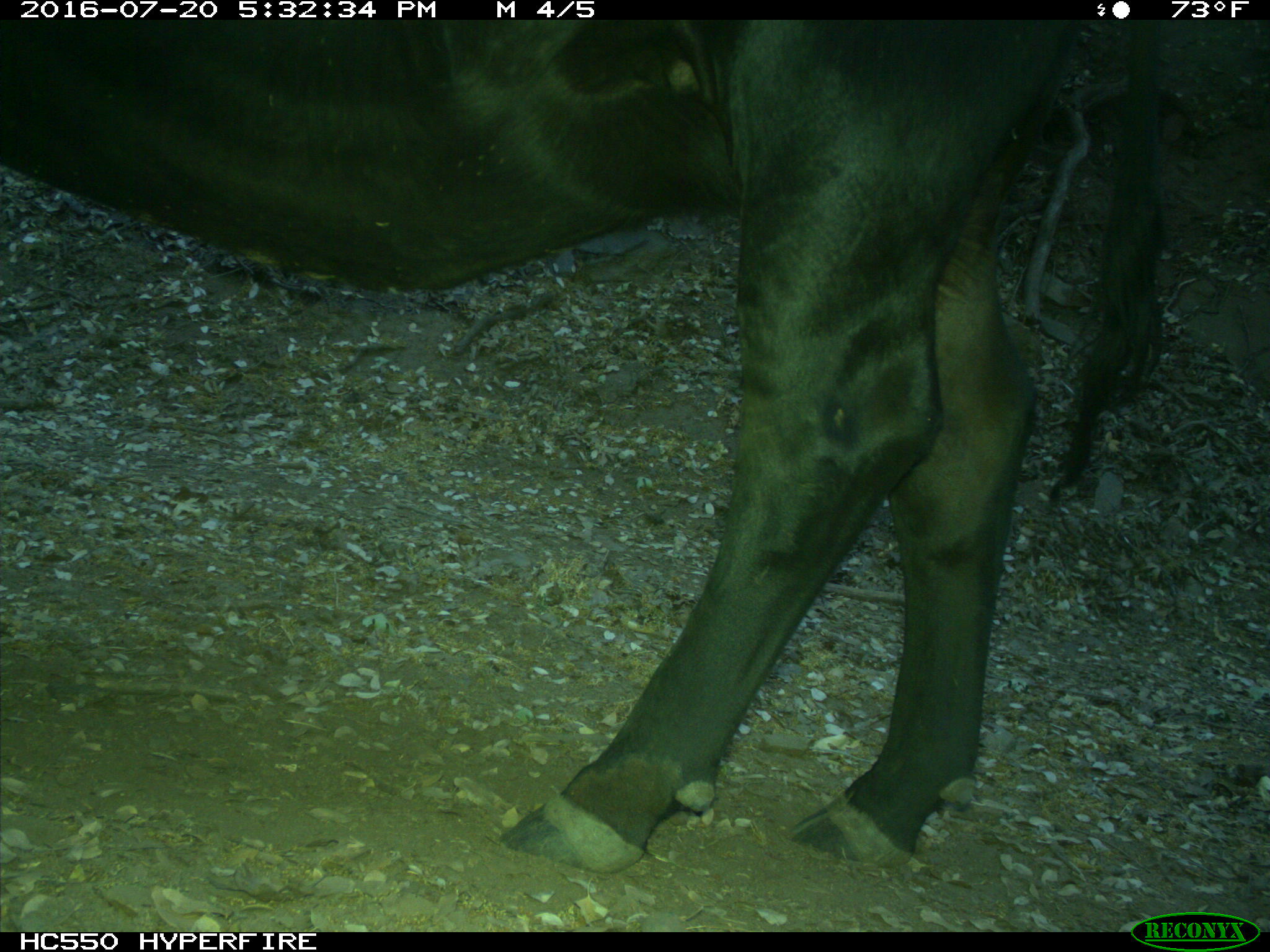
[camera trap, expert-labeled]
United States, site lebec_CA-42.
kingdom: Animalia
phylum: Chordata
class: Mammalia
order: Artiodactyla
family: Bovidae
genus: Bos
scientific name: Bos taurus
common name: domestic cow